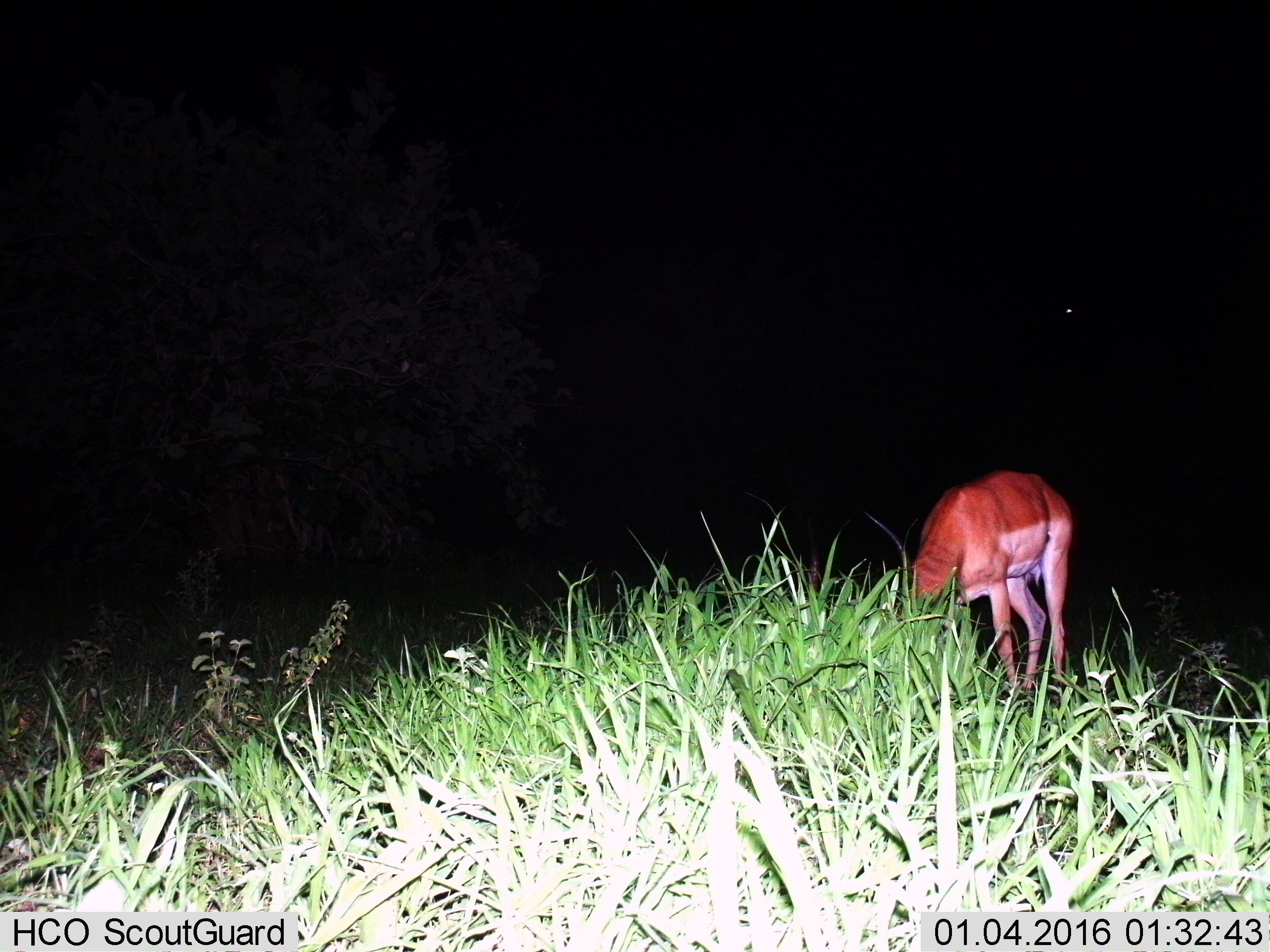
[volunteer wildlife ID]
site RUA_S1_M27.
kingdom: Animalia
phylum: Chordata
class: Mammalia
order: Artiodactyla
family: Bovidae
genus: Aepyceros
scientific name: Aepyceros melampus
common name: impala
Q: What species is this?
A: Impala (Aepyceros melampus).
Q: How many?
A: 1.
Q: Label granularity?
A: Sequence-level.